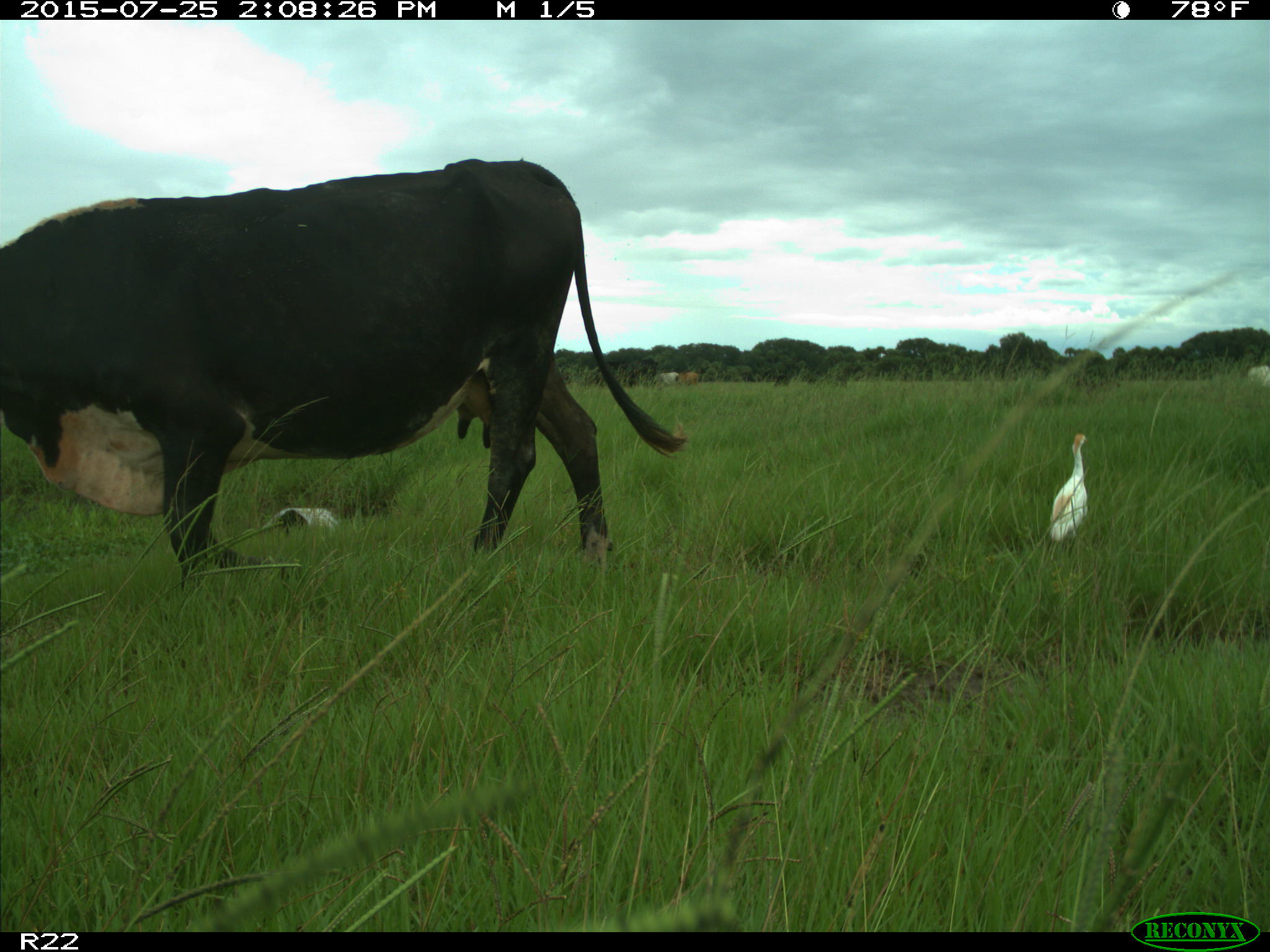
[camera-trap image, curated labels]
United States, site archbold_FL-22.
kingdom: Animalia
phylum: Chordata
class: Mammalia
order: Artiodactyla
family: Bovidae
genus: Bos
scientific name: Bos taurus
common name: domestic cow